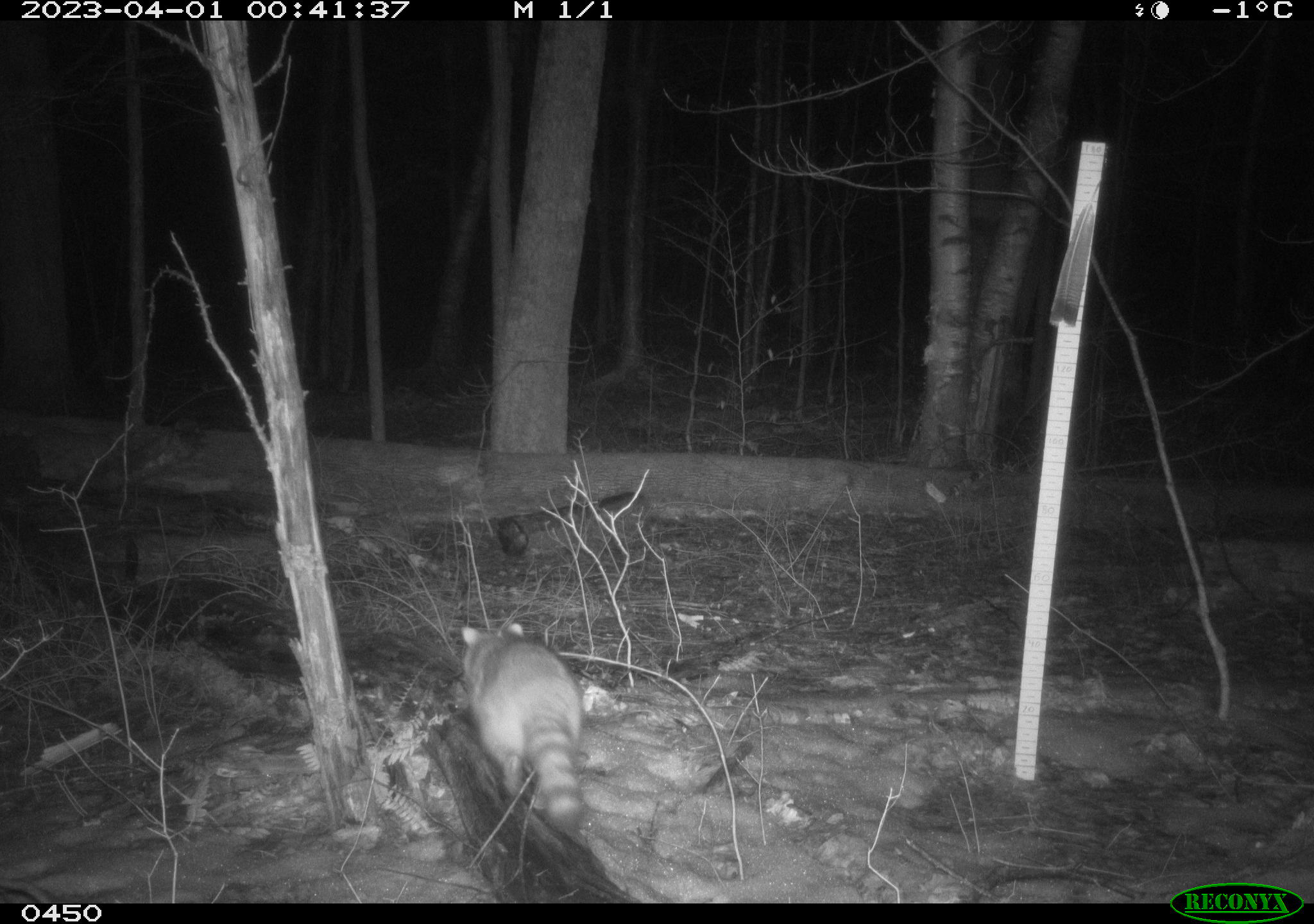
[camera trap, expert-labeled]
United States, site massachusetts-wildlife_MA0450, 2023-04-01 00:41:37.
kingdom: Animalia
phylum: Chordata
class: Mammalia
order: Carnivora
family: Procyonidae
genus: Procyon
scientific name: Procyon lotor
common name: raccoon